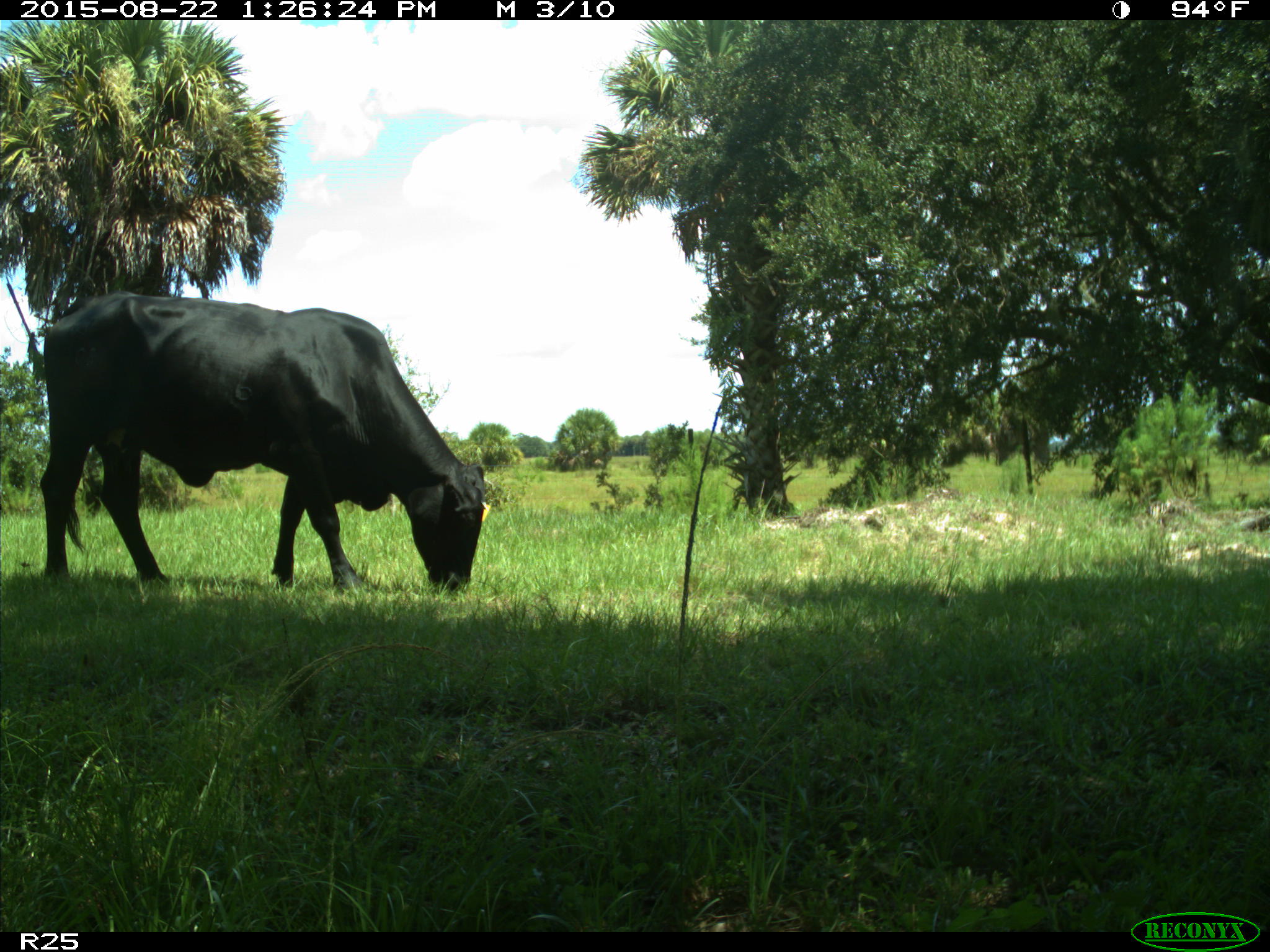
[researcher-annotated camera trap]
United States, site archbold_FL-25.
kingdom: Animalia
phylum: Chordata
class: Mammalia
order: Artiodactyla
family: Bovidae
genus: Bos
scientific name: Bos taurus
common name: domestic cow